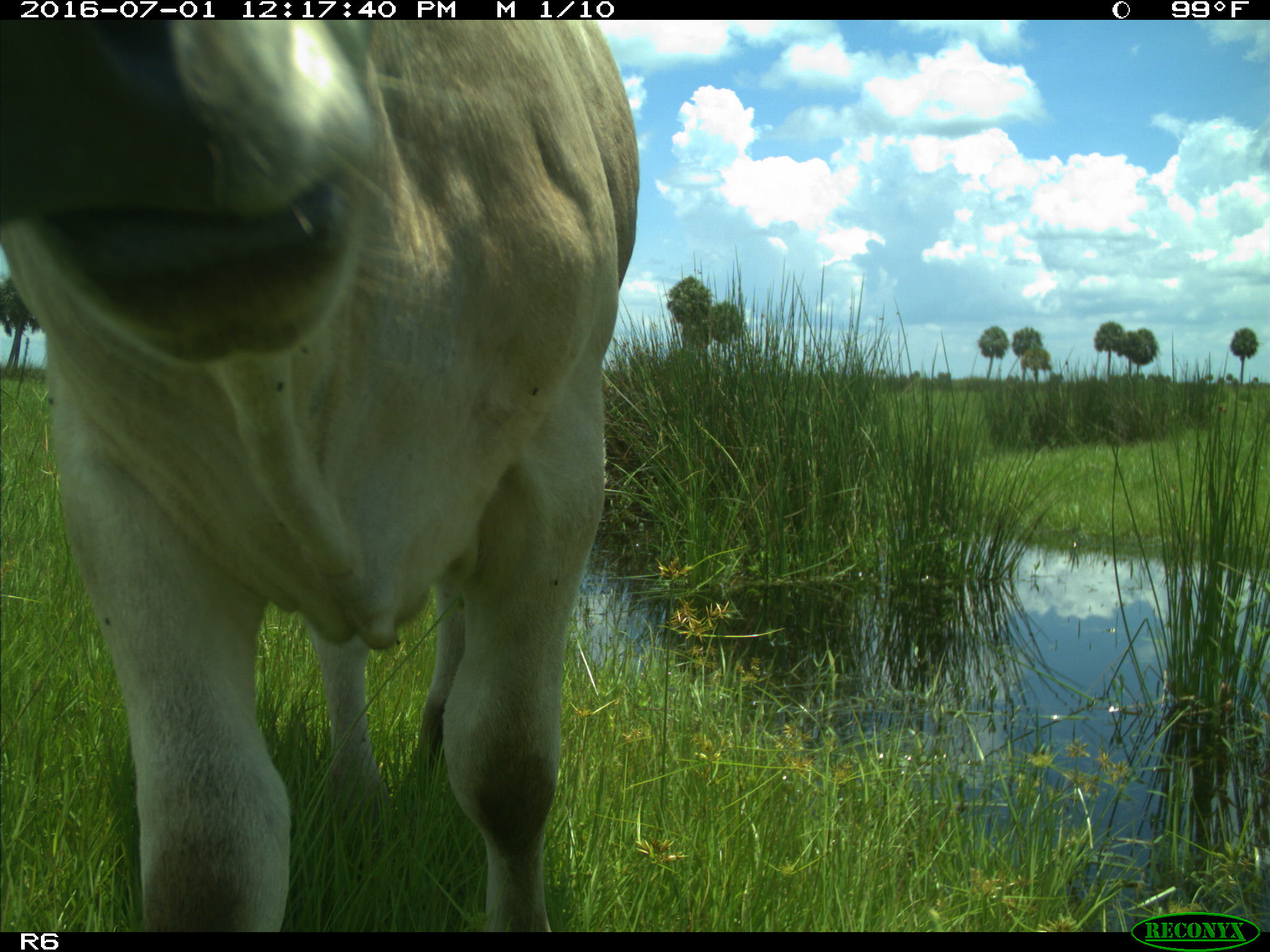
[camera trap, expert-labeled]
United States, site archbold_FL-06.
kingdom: Animalia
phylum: Chordata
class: Mammalia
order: Artiodactyla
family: Bovidae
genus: Bos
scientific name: Bos taurus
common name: domestic cow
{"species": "Bos taurus (domestic cow)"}